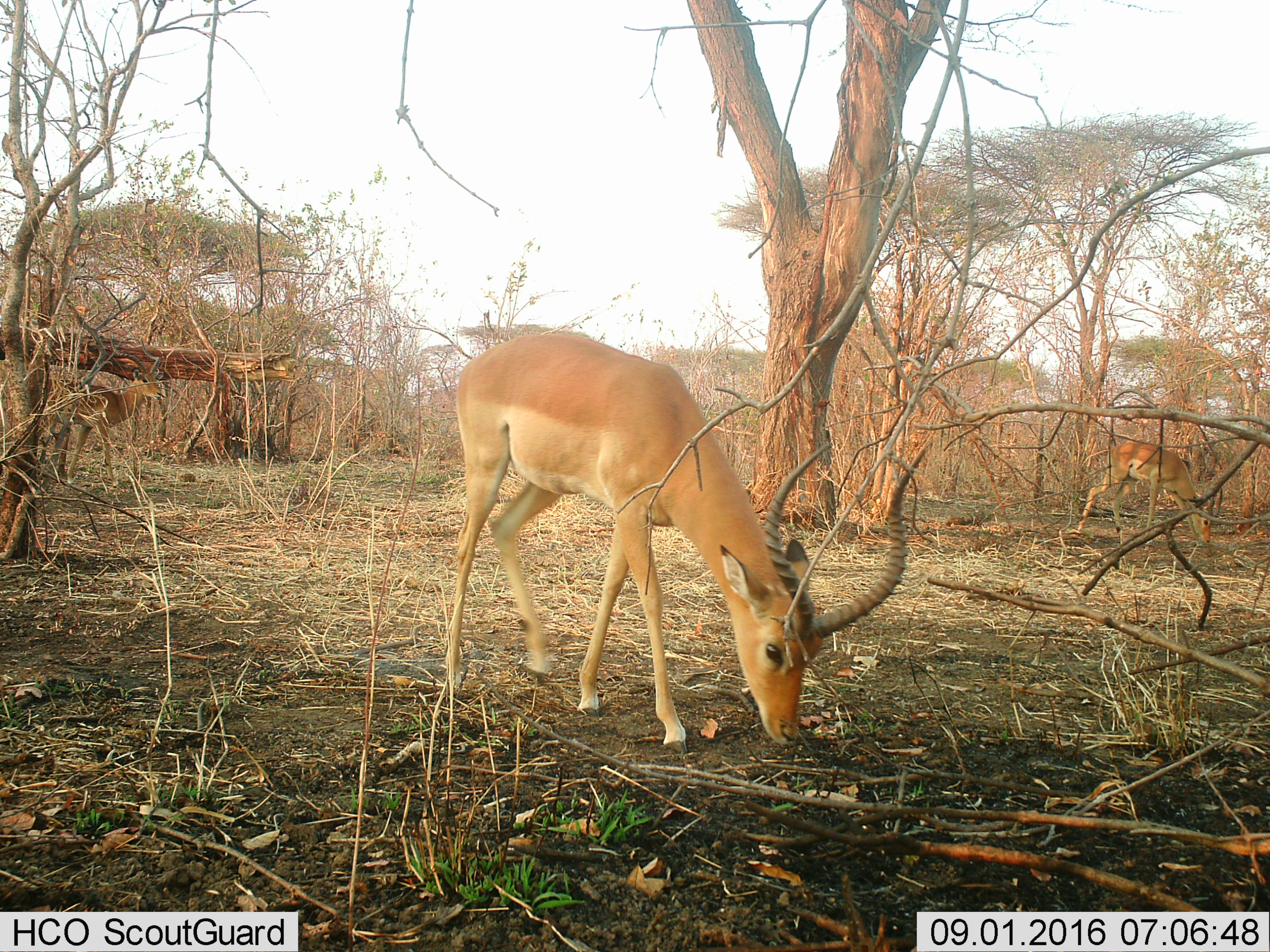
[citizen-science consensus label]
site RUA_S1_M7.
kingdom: Animalia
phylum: Chordata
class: Mammalia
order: Artiodactyla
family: Bovidae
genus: Aepyceros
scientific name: Aepyceros melampus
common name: impala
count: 3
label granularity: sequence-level